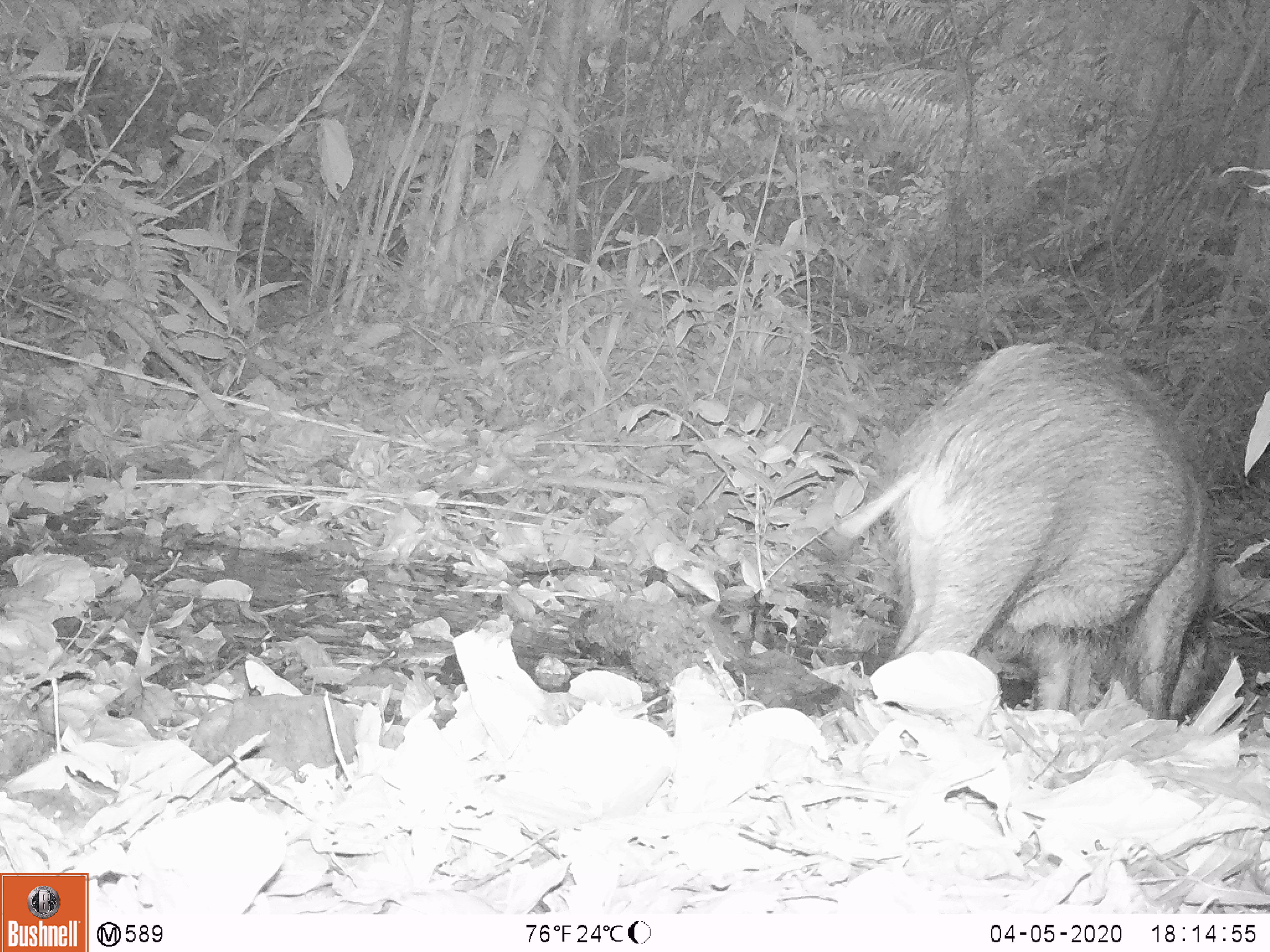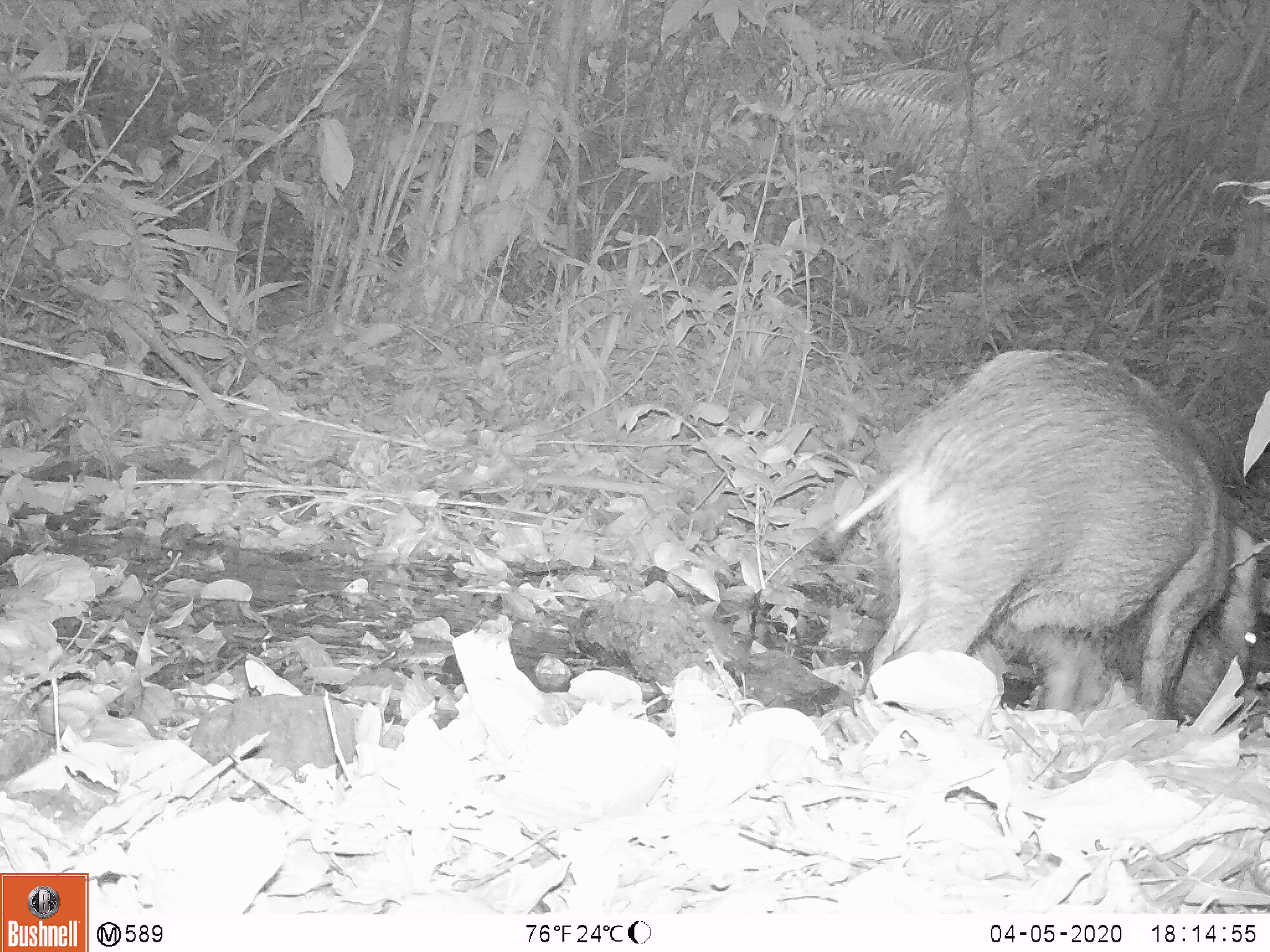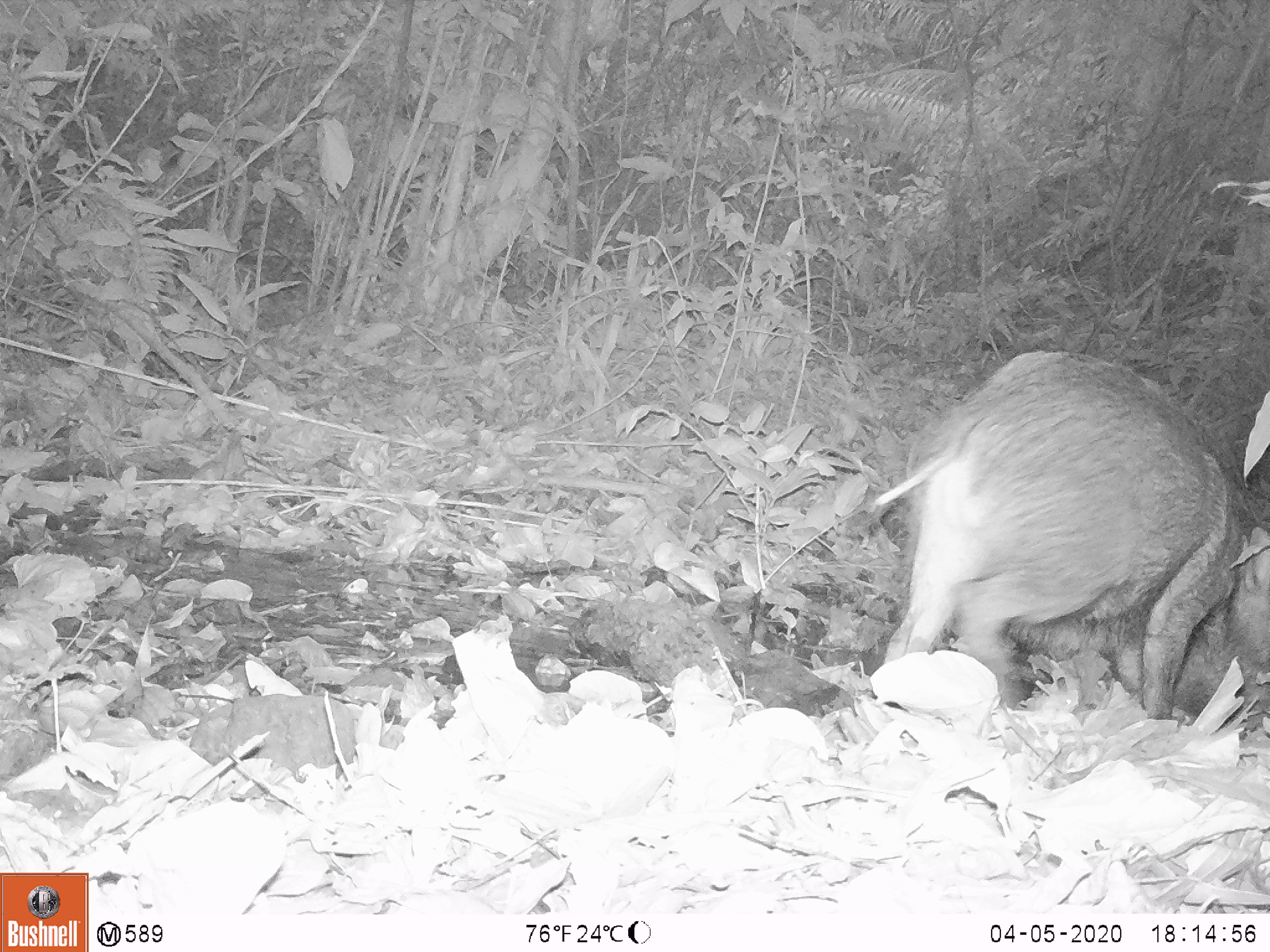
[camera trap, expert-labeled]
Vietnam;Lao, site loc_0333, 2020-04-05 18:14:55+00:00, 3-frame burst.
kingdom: Animalia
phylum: Chordata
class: Mammalia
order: Artiodactyla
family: Suidae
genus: Sus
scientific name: Sus scrofa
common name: eurasian wild pig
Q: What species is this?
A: Eurasian wild pig (Sus scrofa).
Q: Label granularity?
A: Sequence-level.